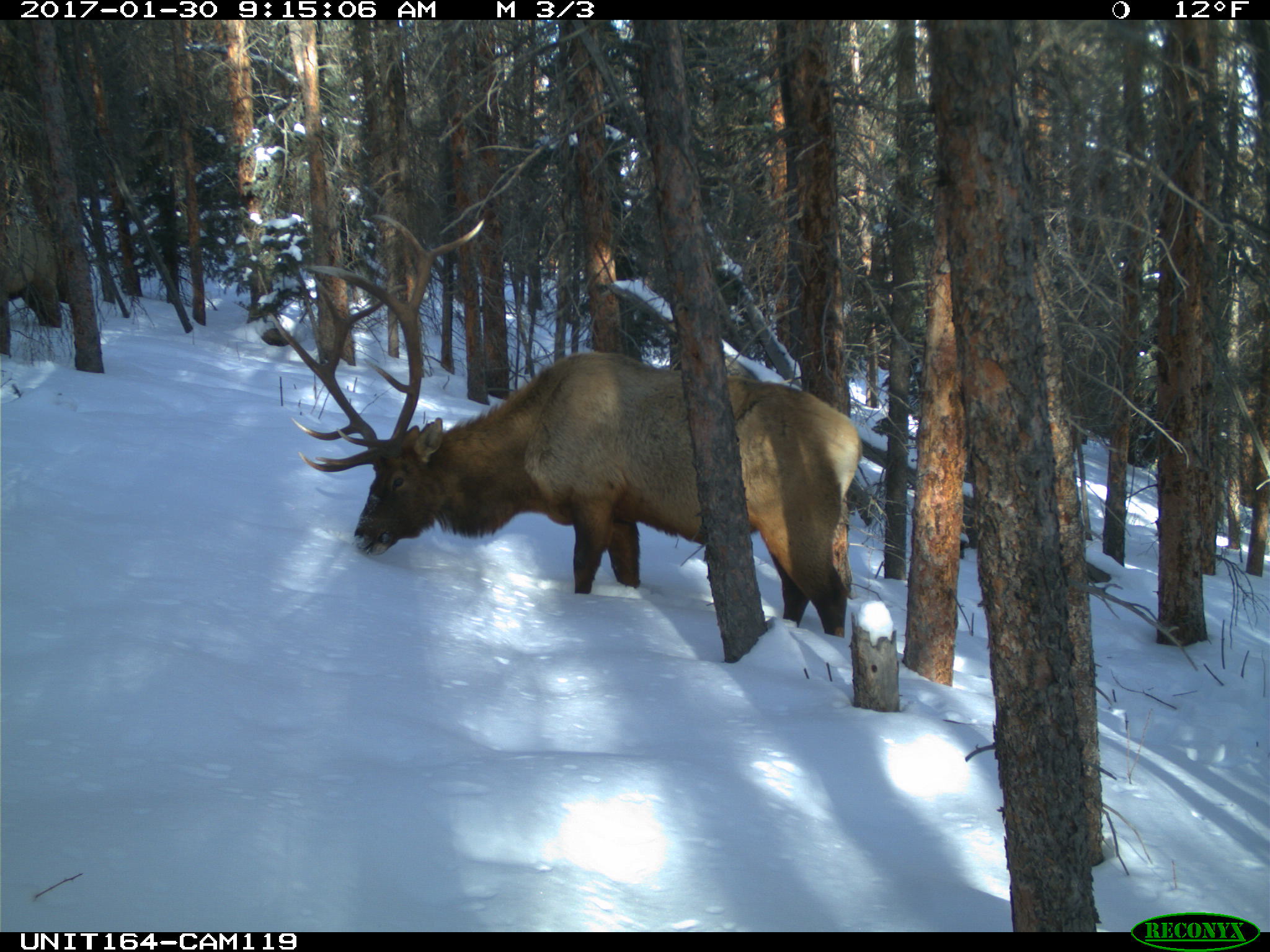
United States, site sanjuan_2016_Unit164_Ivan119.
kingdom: Animalia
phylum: Chordata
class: Mammalia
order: Artiodactyla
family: Cervidae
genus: Cervus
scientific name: Cervus elaphus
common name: red deer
Cervus elaphus (red deer).